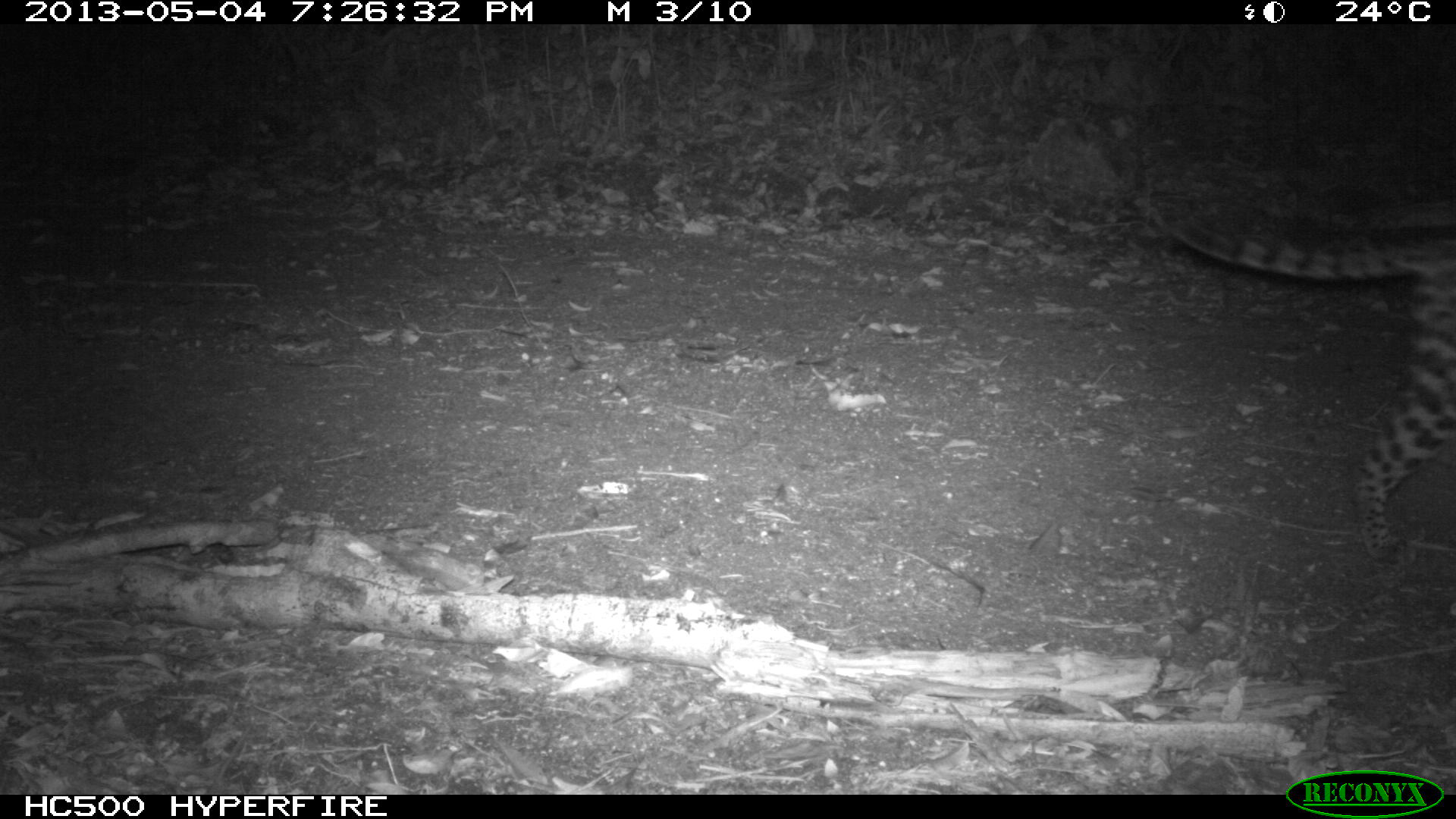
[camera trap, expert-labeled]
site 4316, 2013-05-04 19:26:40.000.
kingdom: Animalia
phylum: Chordata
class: Mammalia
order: Carnivora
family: Felidae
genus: Leopardus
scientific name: Leopardus pardalis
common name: ocelot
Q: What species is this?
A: Leopardus pardalis (ocelot).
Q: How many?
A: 1.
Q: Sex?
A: Female.